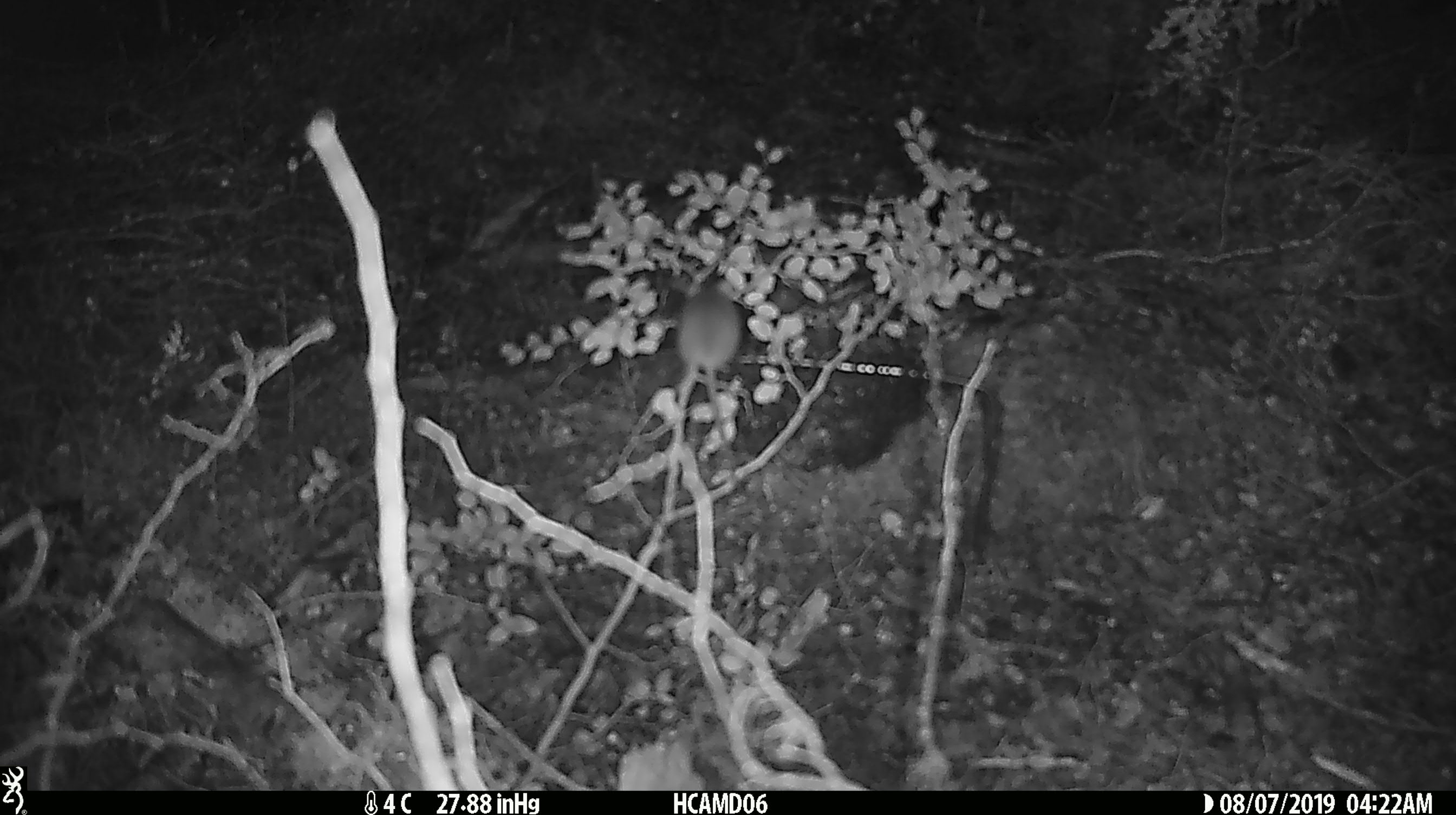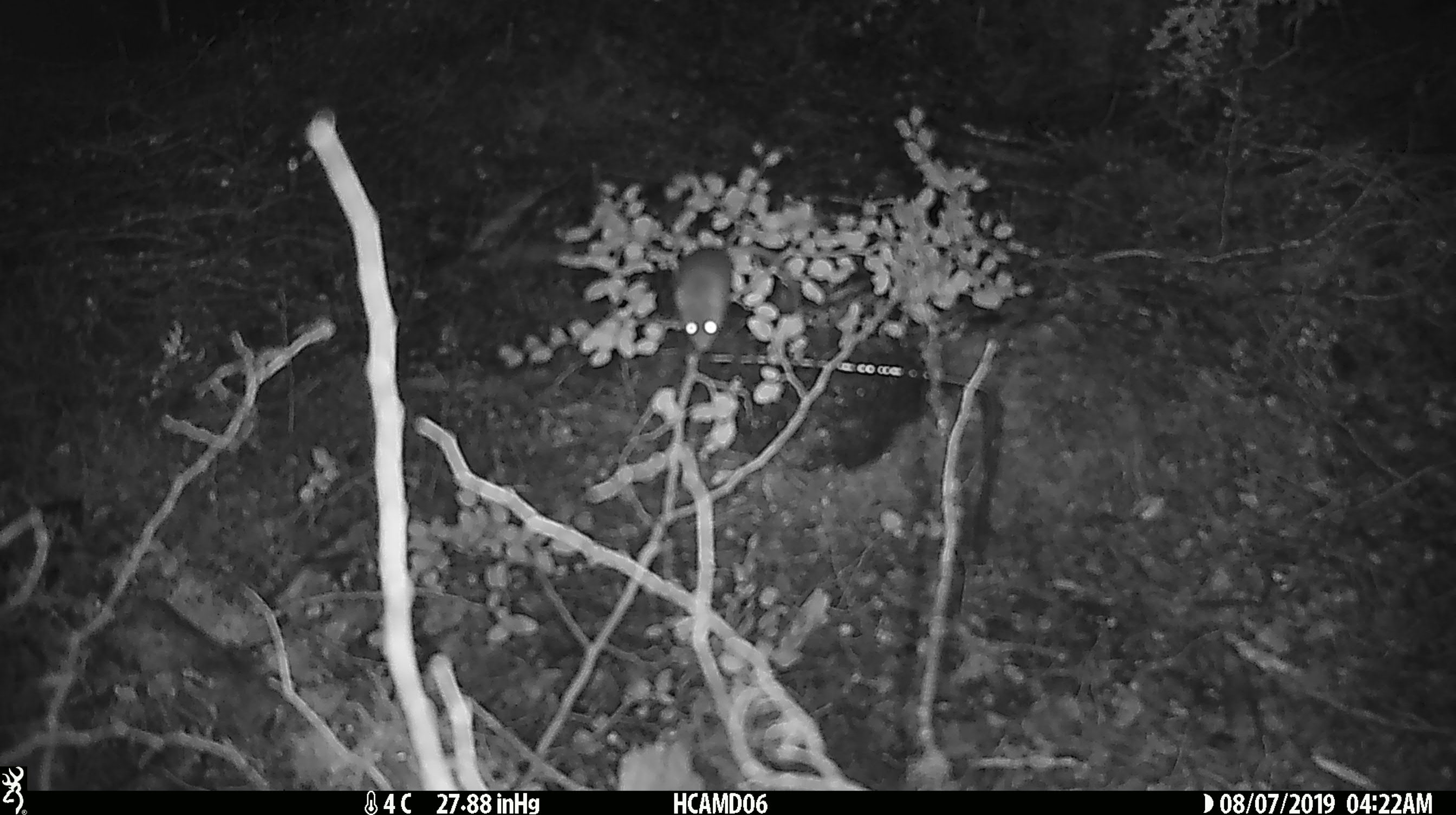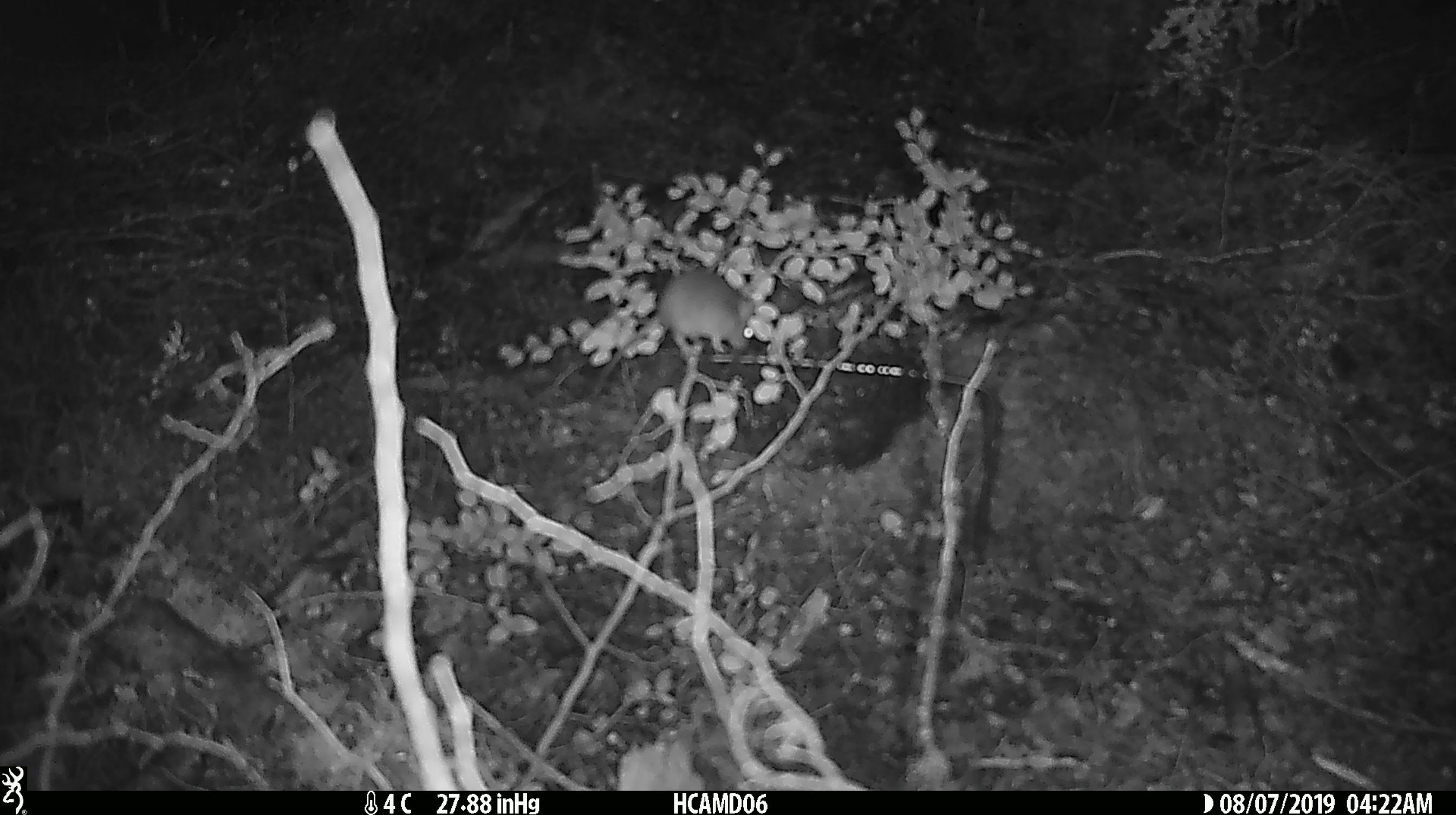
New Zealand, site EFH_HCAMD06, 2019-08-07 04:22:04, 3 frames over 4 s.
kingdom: Animalia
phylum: Chordata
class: Mammalia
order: Rodentia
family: Muridae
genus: Mus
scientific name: Mus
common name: mouse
Mouse (Mus).